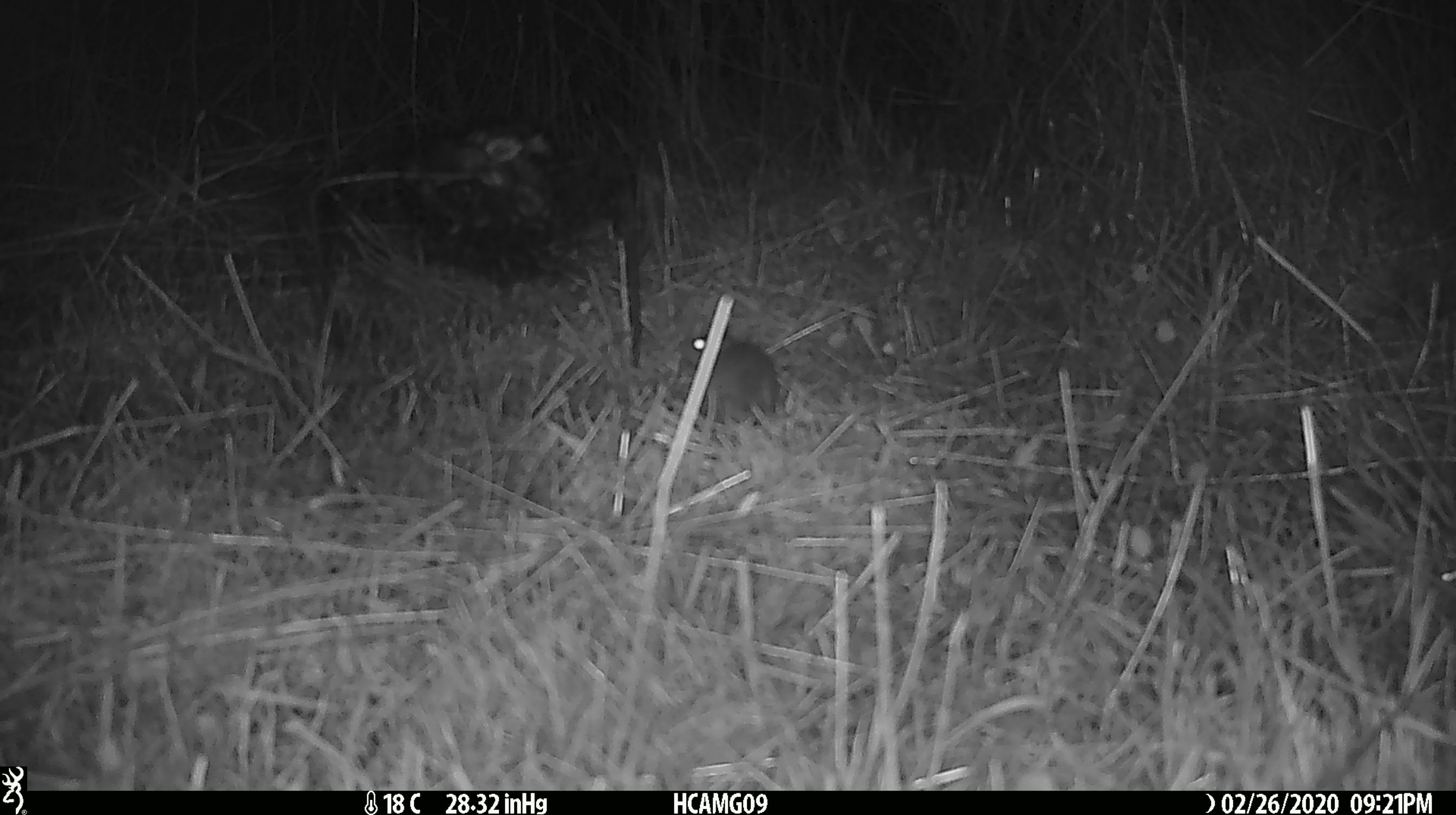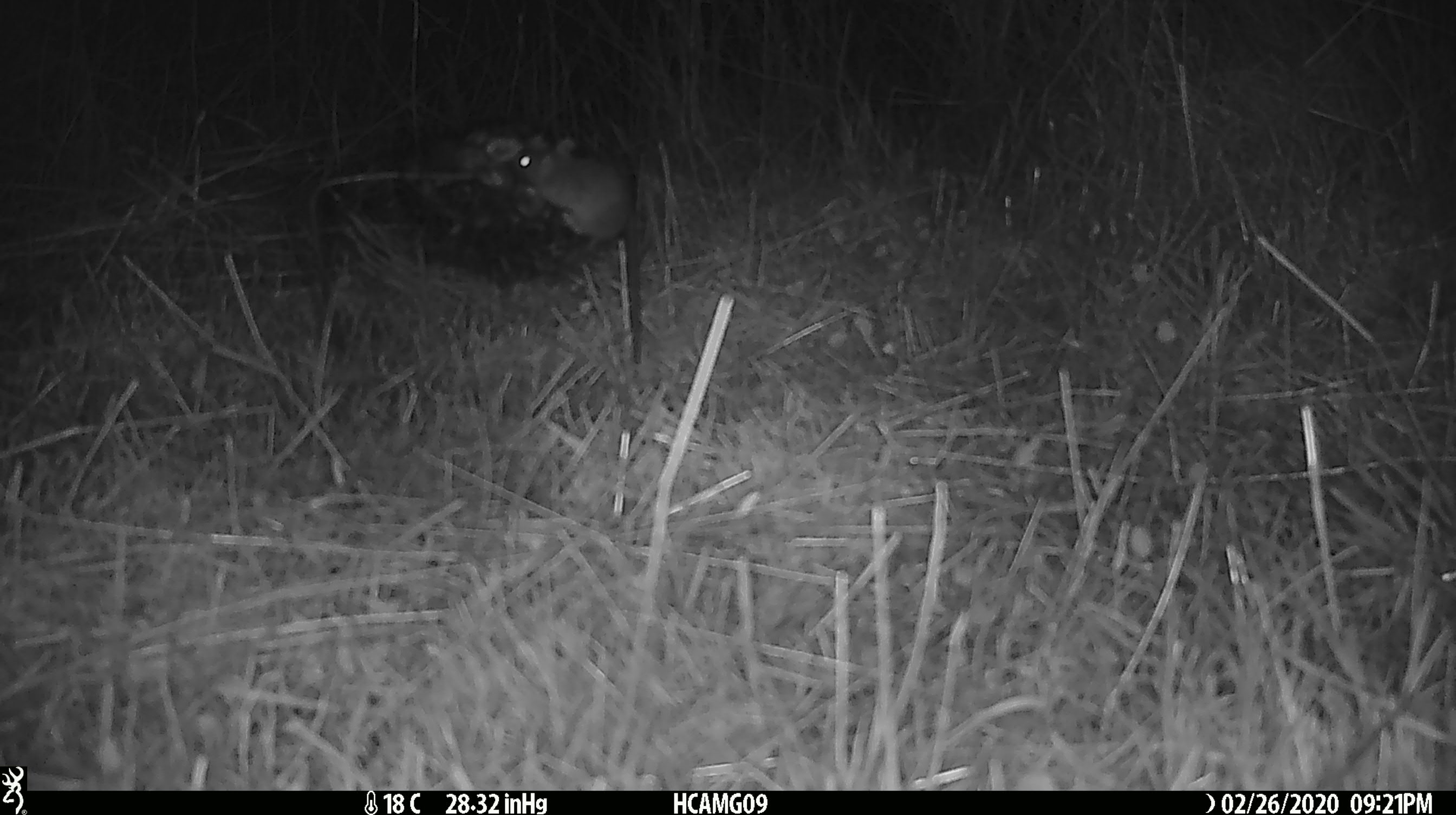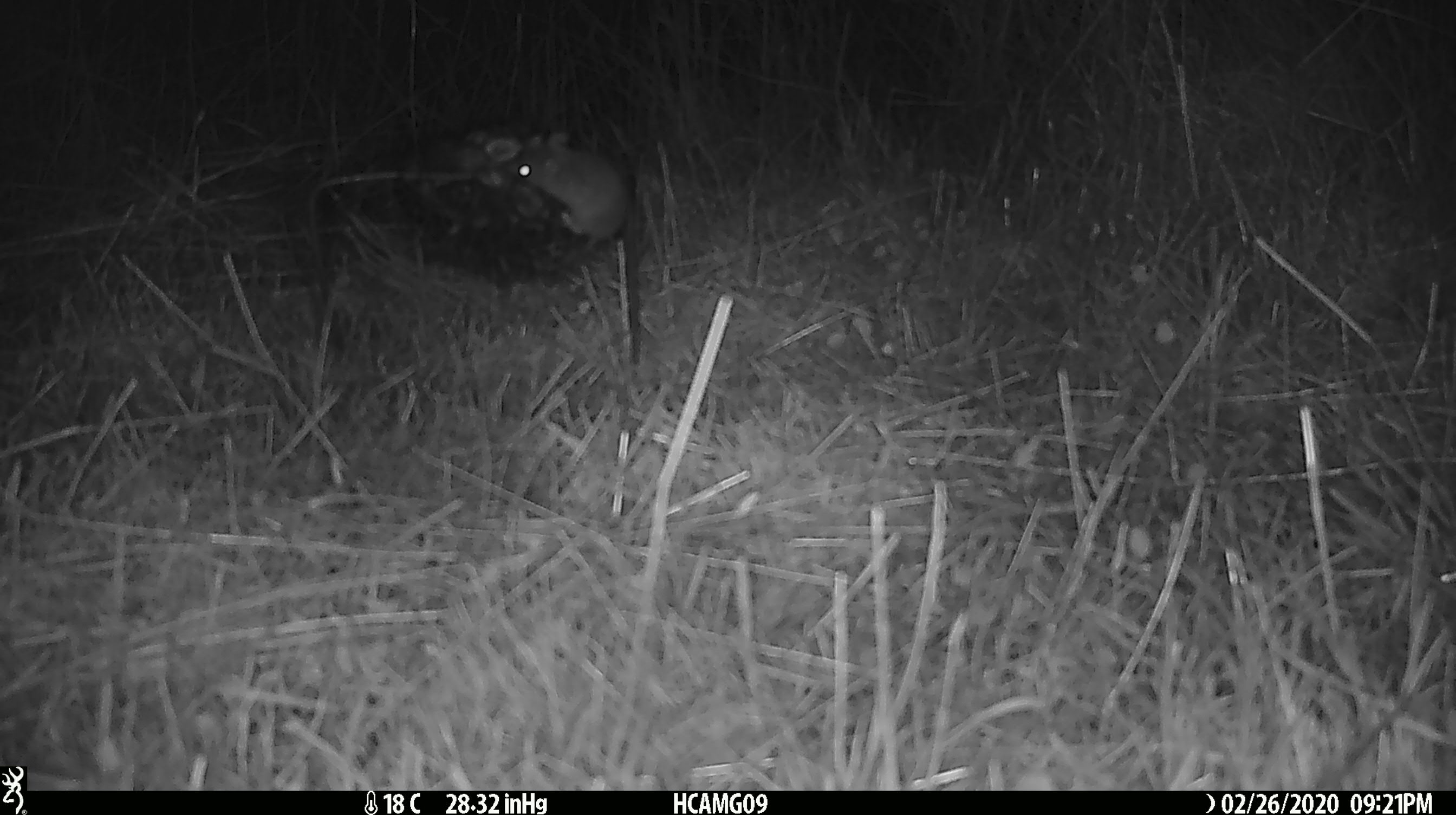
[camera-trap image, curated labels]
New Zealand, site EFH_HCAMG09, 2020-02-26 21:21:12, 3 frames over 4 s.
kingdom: Animalia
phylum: Chordata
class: Mammalia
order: Rodentia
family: Muridae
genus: Mus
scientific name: Mus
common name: mouse